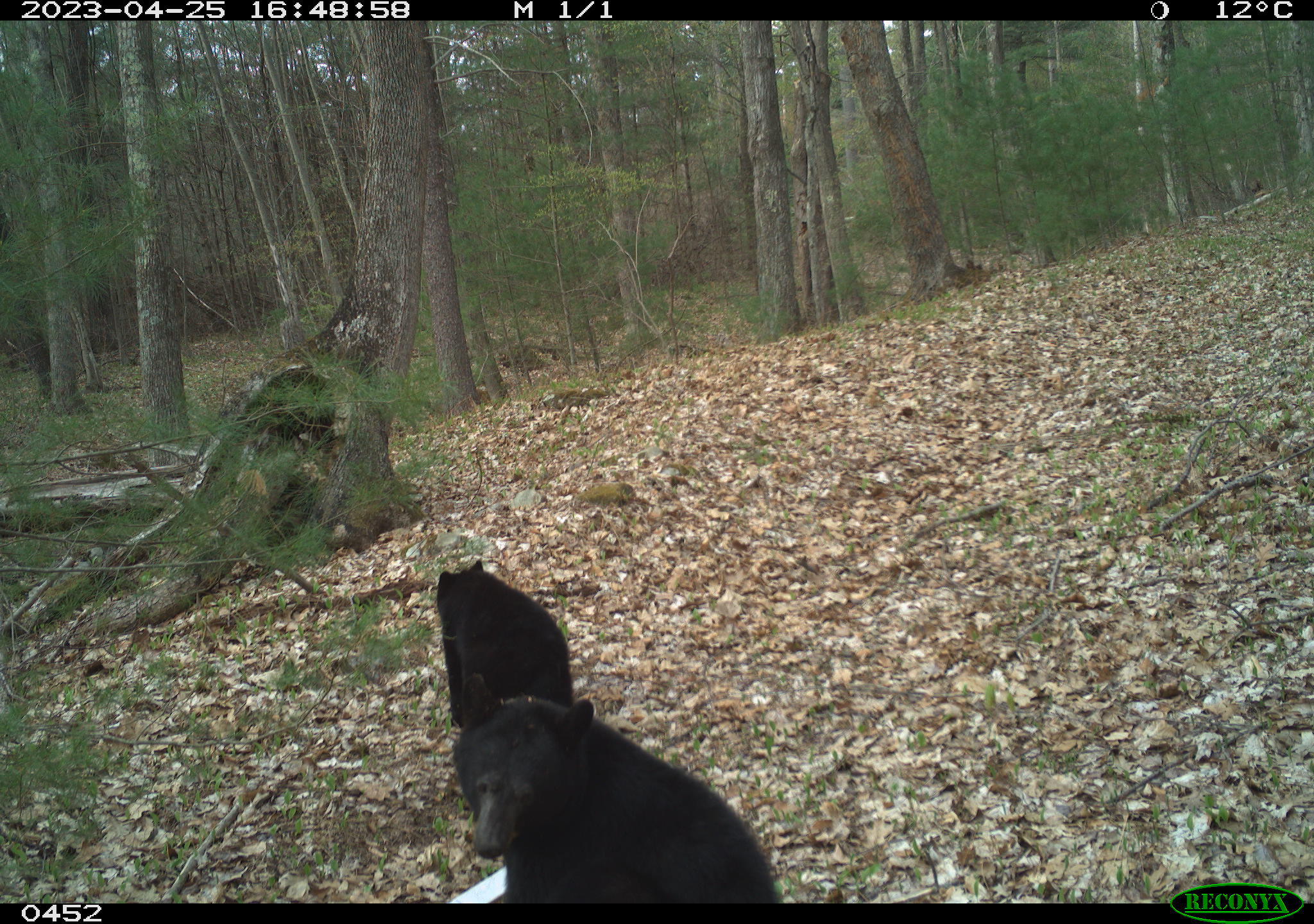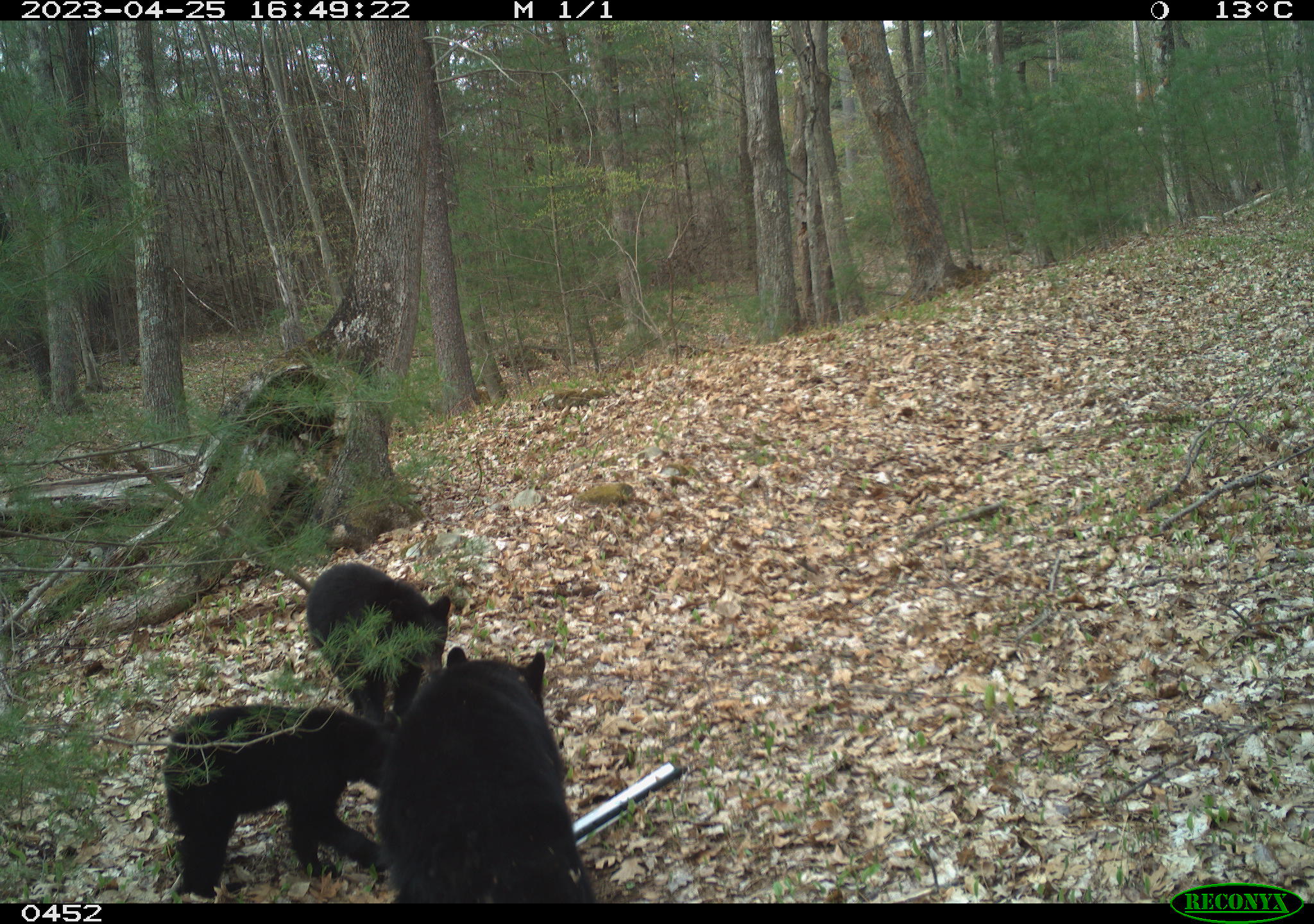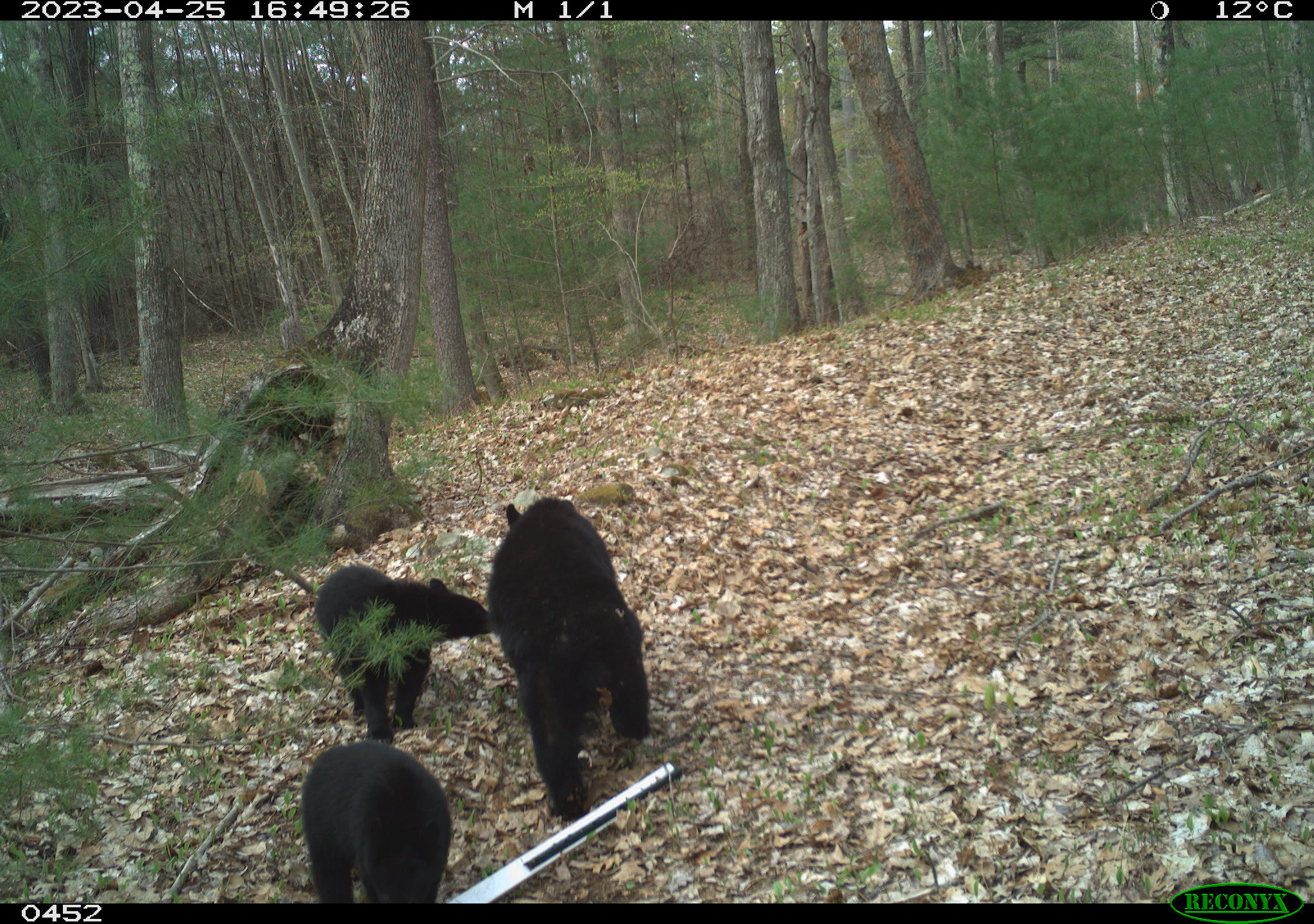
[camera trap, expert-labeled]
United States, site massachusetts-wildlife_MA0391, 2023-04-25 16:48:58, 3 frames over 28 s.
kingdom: Animalia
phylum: Chordata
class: Mammalia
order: Carnivora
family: Ursidae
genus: Ursus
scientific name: Ursus americanus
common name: black bear